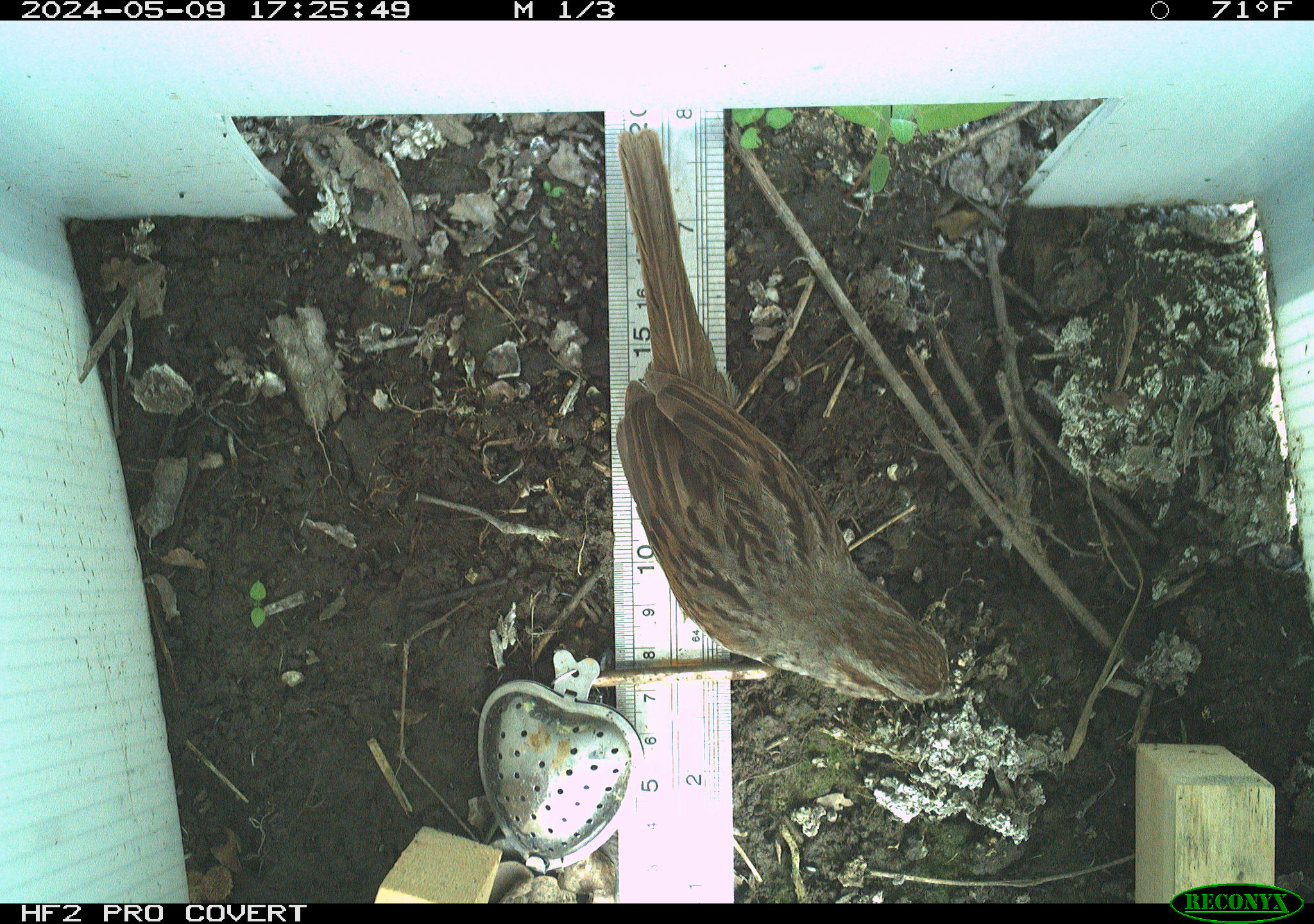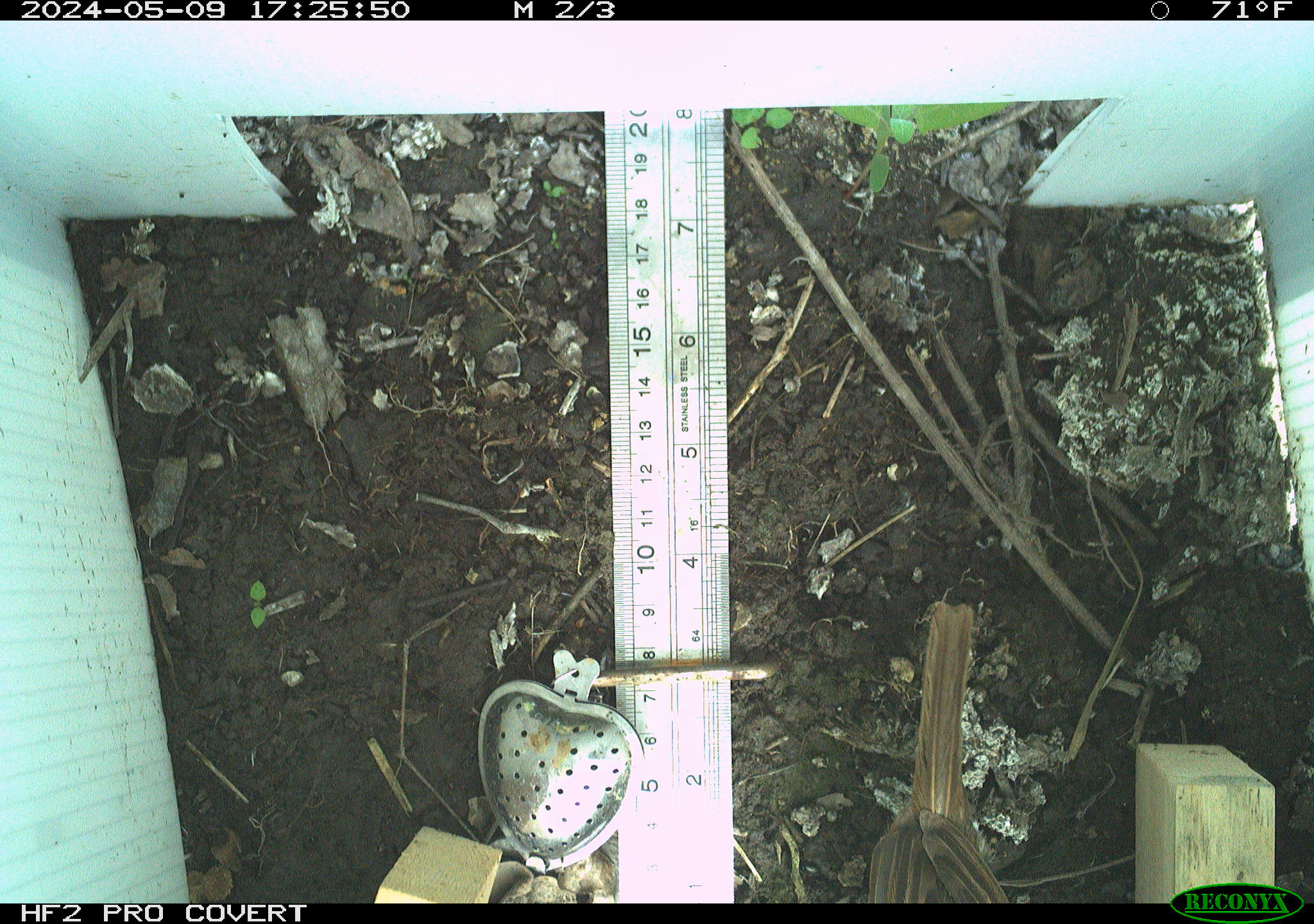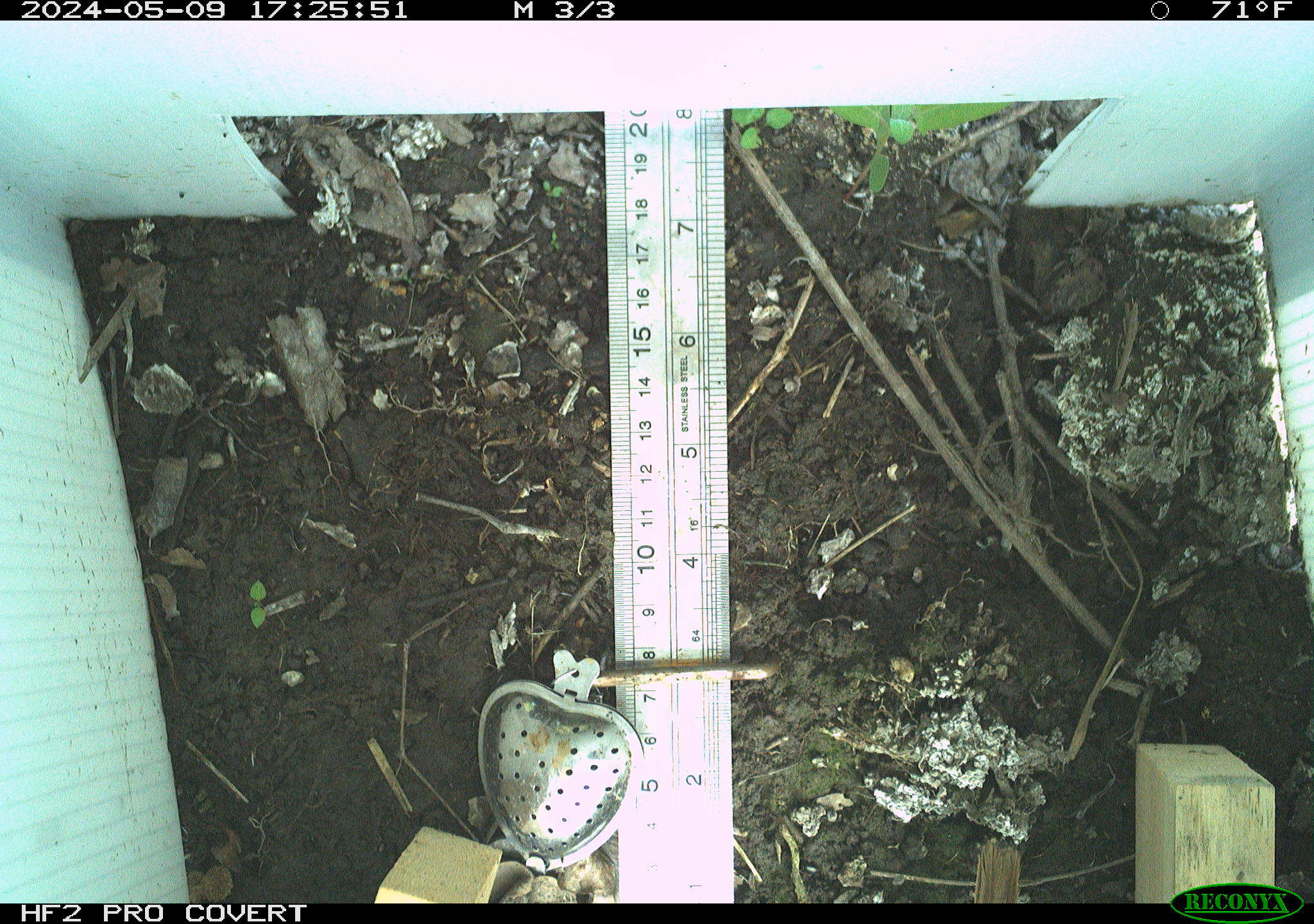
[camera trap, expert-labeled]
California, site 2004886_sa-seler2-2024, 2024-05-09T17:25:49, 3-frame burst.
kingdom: Animalia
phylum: Chordata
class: Aves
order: Passeriformes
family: Passerellidae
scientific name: Passerellidae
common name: new world sparrows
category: passerellidae family